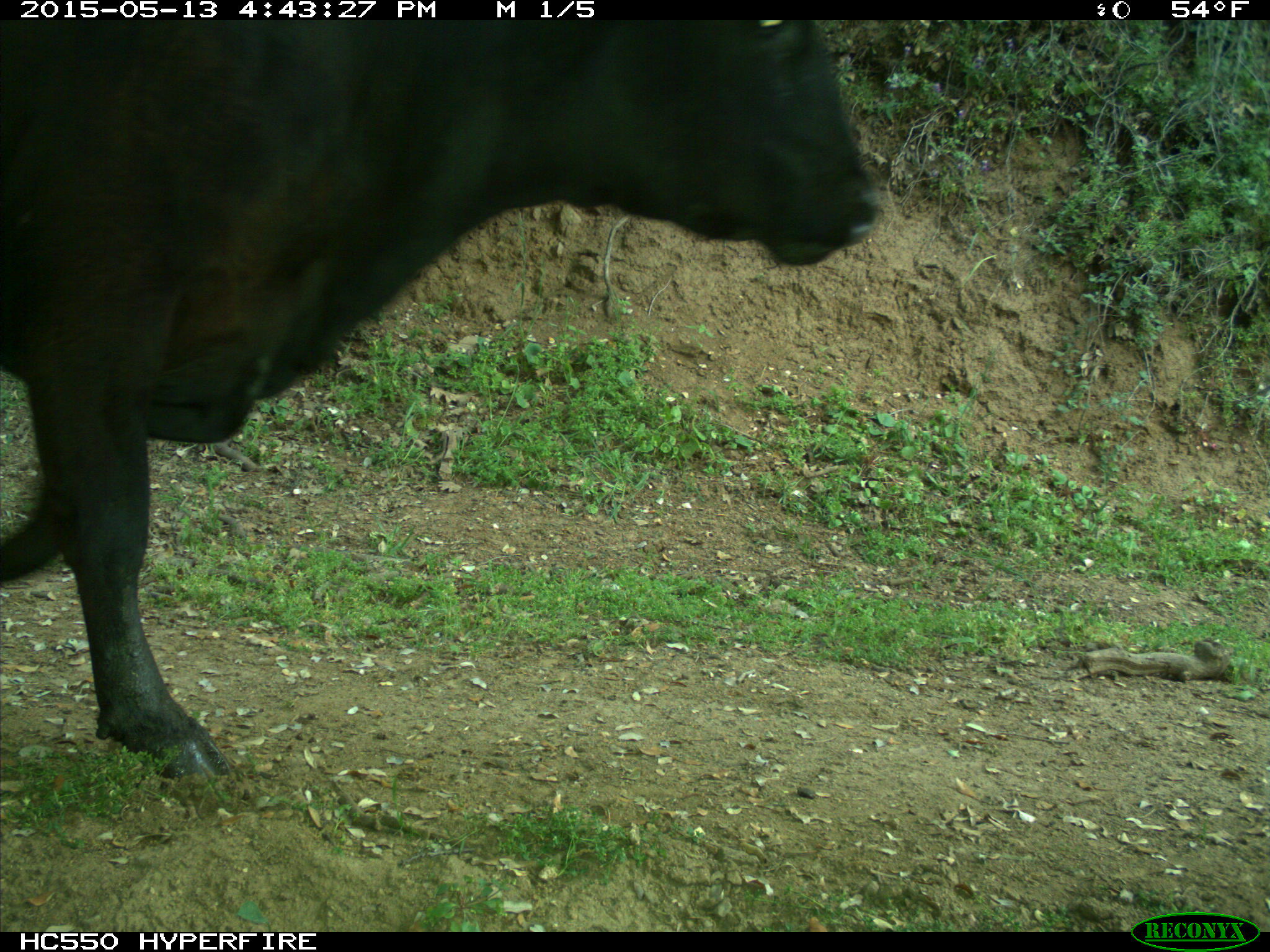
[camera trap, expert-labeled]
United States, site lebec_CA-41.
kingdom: Animalia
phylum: Chordata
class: Mammalia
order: Artiodactyla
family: Bovidae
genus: Bos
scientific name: Bos taurus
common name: domestic cow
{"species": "Bos taurus (domestic cow)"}